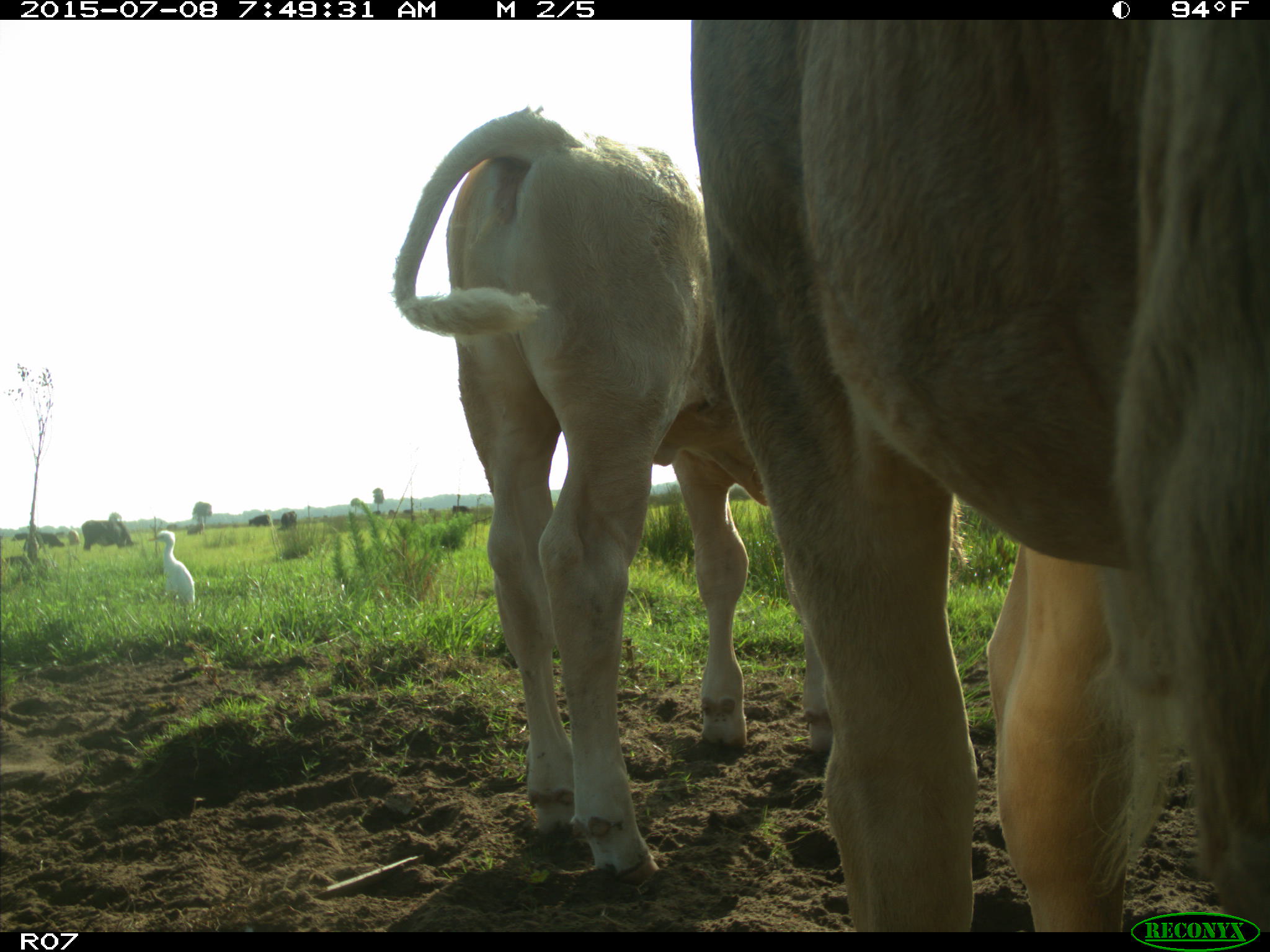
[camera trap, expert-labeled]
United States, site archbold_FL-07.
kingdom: Animalia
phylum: Chordata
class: Mammalia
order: Artiodactyla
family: Bovidae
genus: Bos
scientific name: Bos taurus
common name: domestic cow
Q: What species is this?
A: Bos taurus (domestic cow).